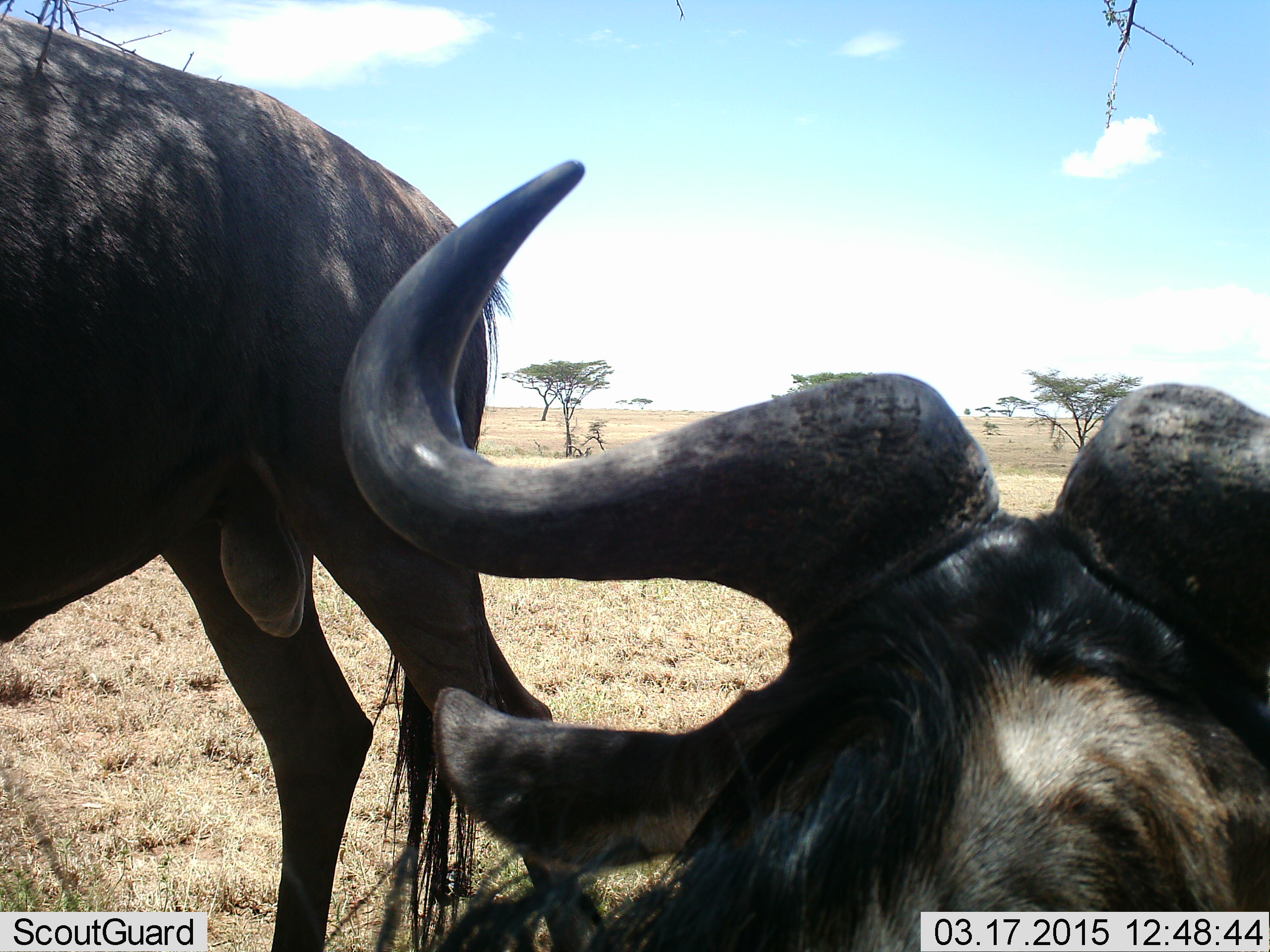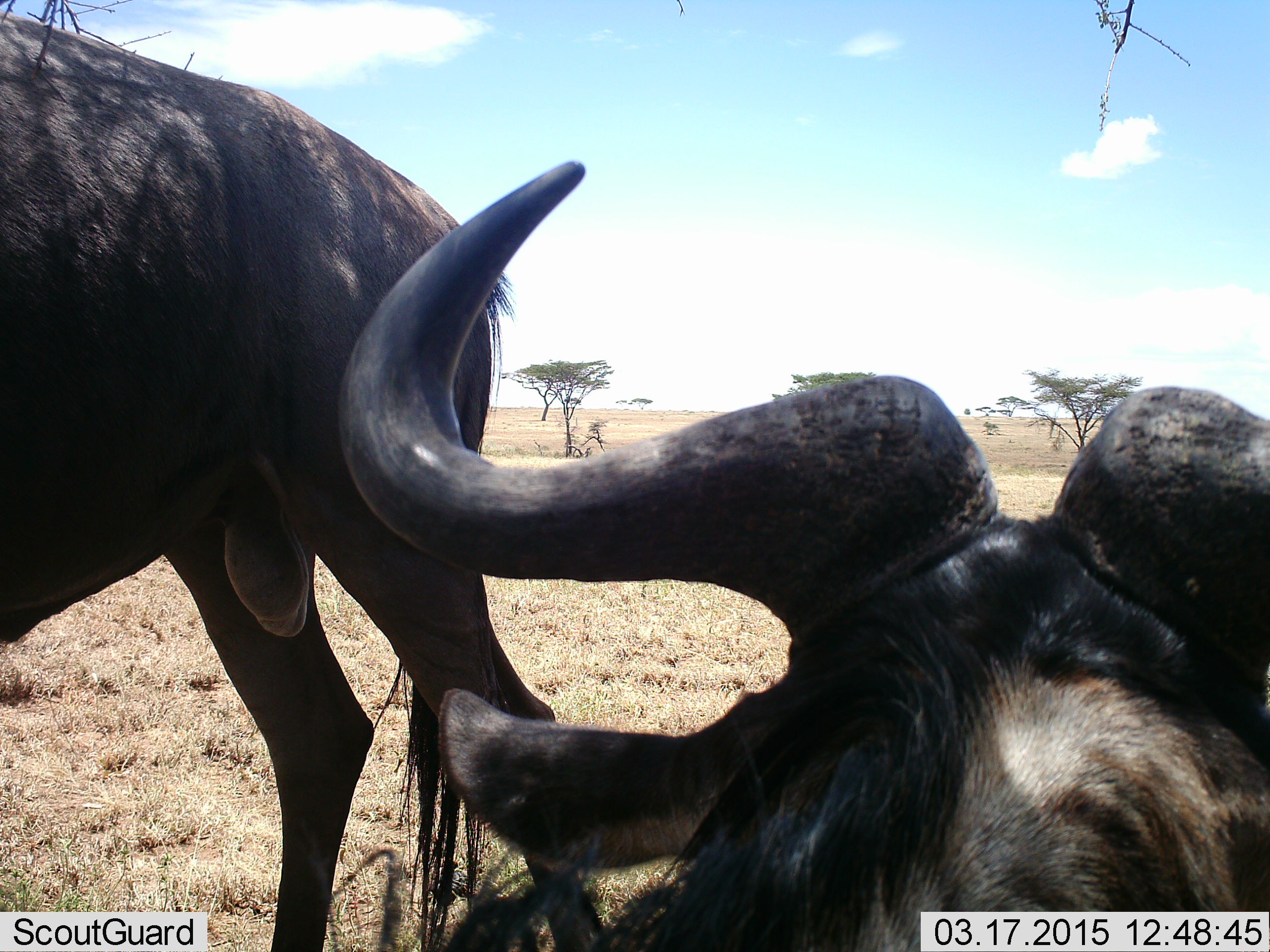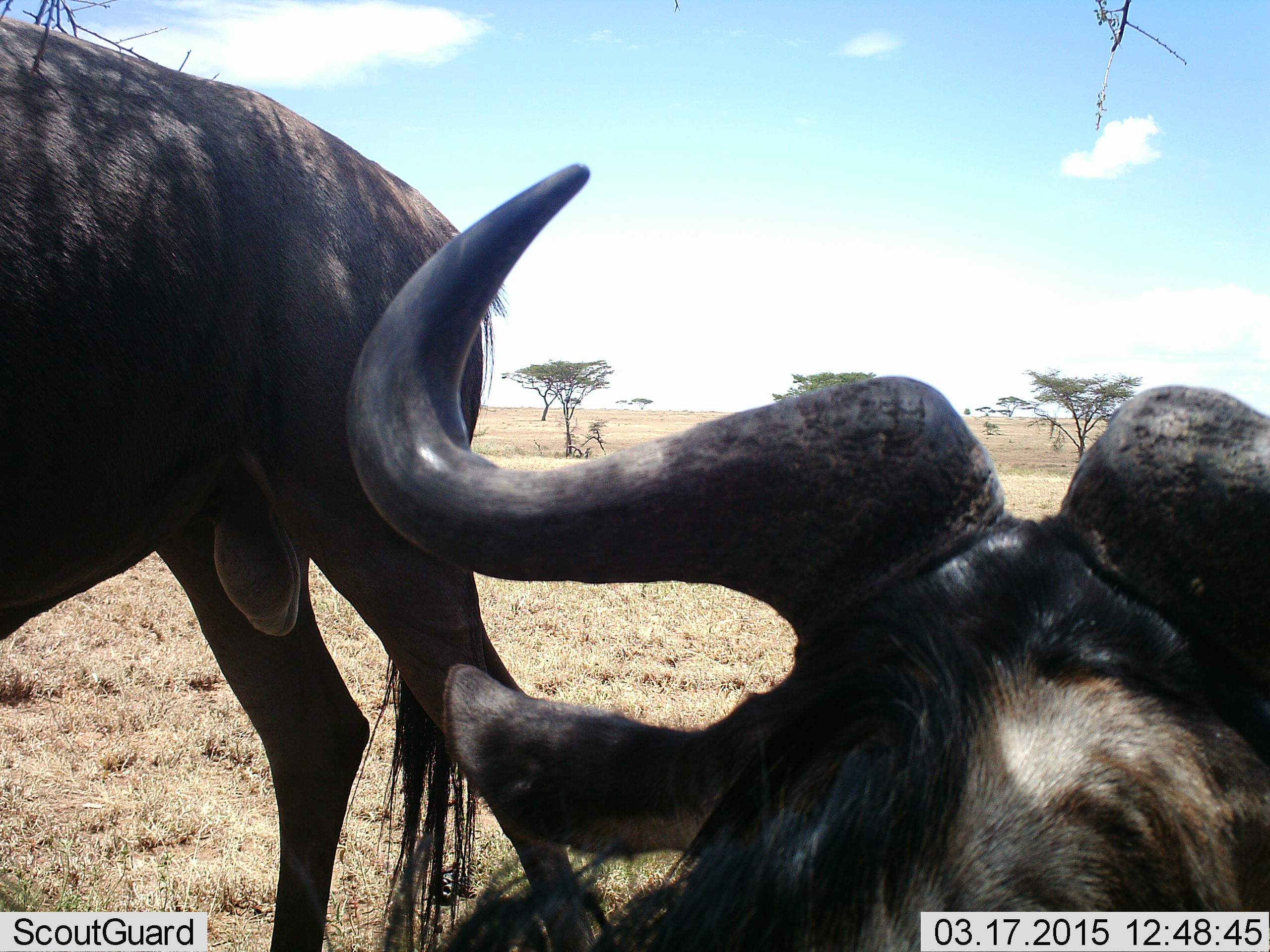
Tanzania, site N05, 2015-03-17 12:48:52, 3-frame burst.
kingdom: Animalia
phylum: Chordata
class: Mammalia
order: Artiodactyla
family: Bovidae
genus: Connochaetes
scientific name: Connochaetes taurinus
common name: blue wildebeest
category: wildebeest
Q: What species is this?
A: Wildebeest (blue wildebeest) (Connochaetes taurinus).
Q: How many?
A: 2.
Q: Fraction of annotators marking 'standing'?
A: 90%.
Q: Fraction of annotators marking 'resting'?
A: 70%.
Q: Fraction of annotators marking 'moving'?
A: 0%.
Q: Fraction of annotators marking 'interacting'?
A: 0%.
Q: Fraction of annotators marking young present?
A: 0%.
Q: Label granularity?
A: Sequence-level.